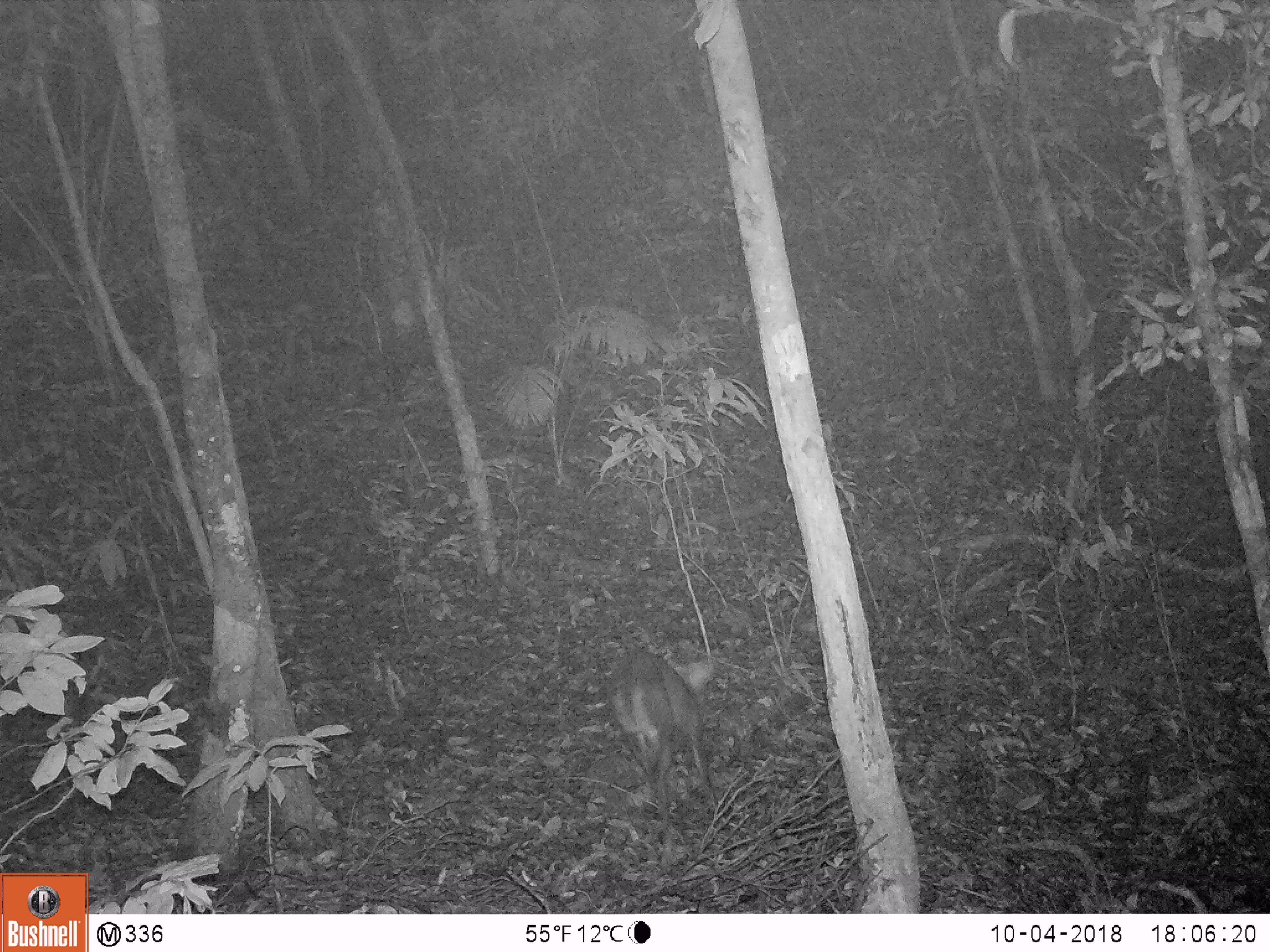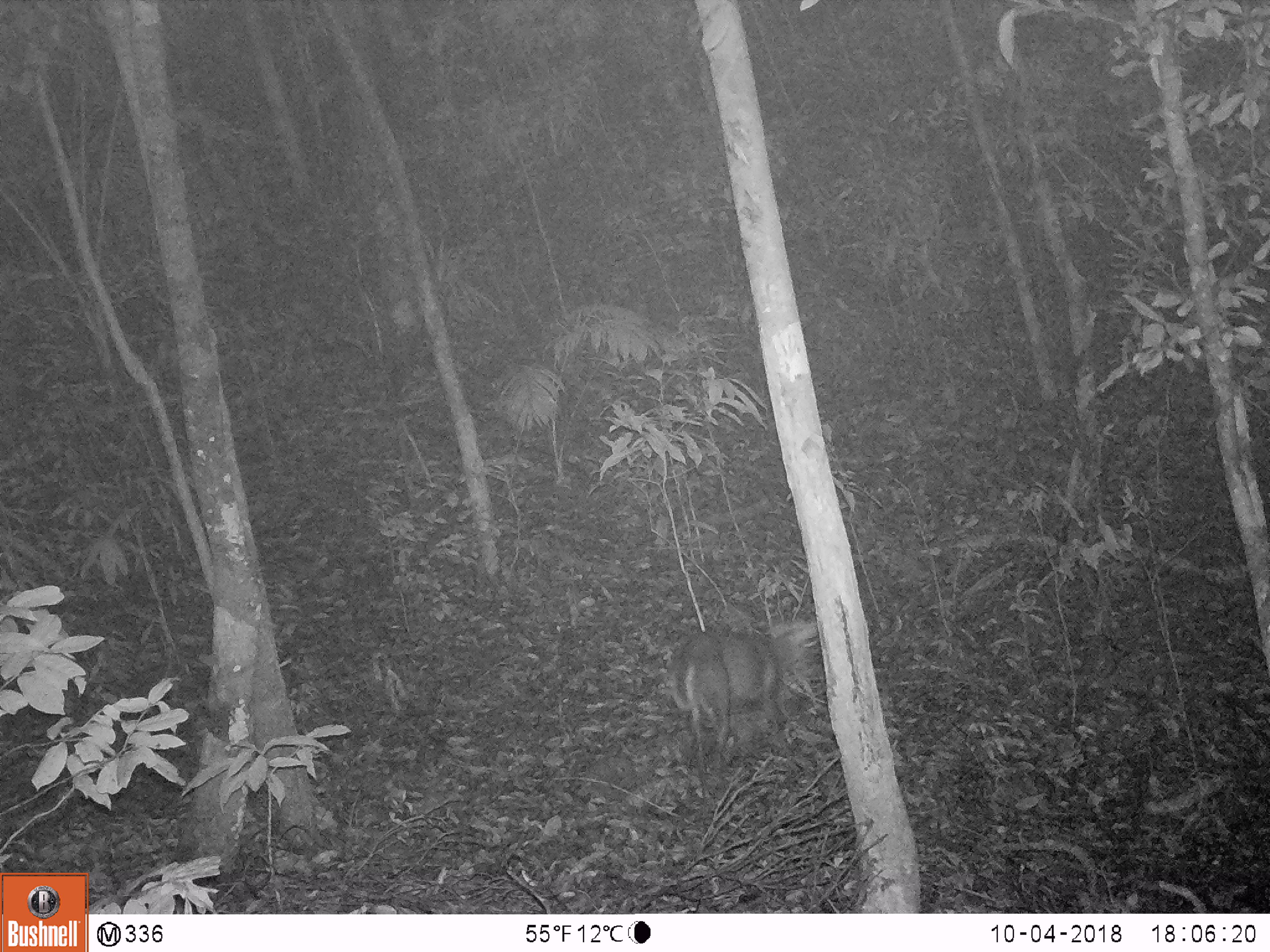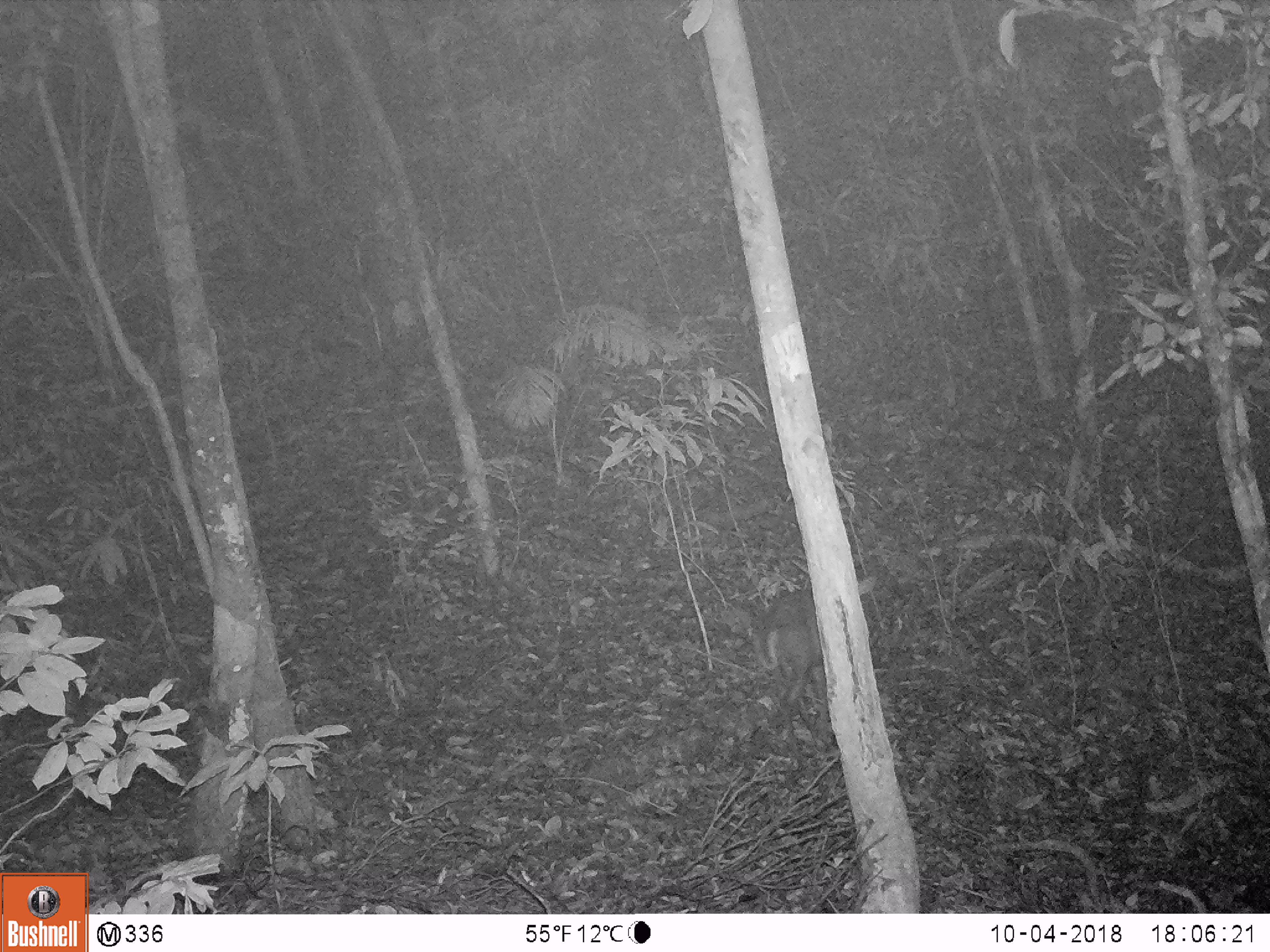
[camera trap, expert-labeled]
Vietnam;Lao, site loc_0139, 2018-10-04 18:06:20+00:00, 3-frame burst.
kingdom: Animalia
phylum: Chordata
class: Mammalia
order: Artiodactyla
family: Cervidae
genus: Muntiacus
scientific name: Muntiacus rooseveltorum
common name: roosevelt's muntjac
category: roosevelts muntjac group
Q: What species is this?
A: Roosevelts muntjac group (roosevelt's muntjac) (Muntiacus rooseveltorum).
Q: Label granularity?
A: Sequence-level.